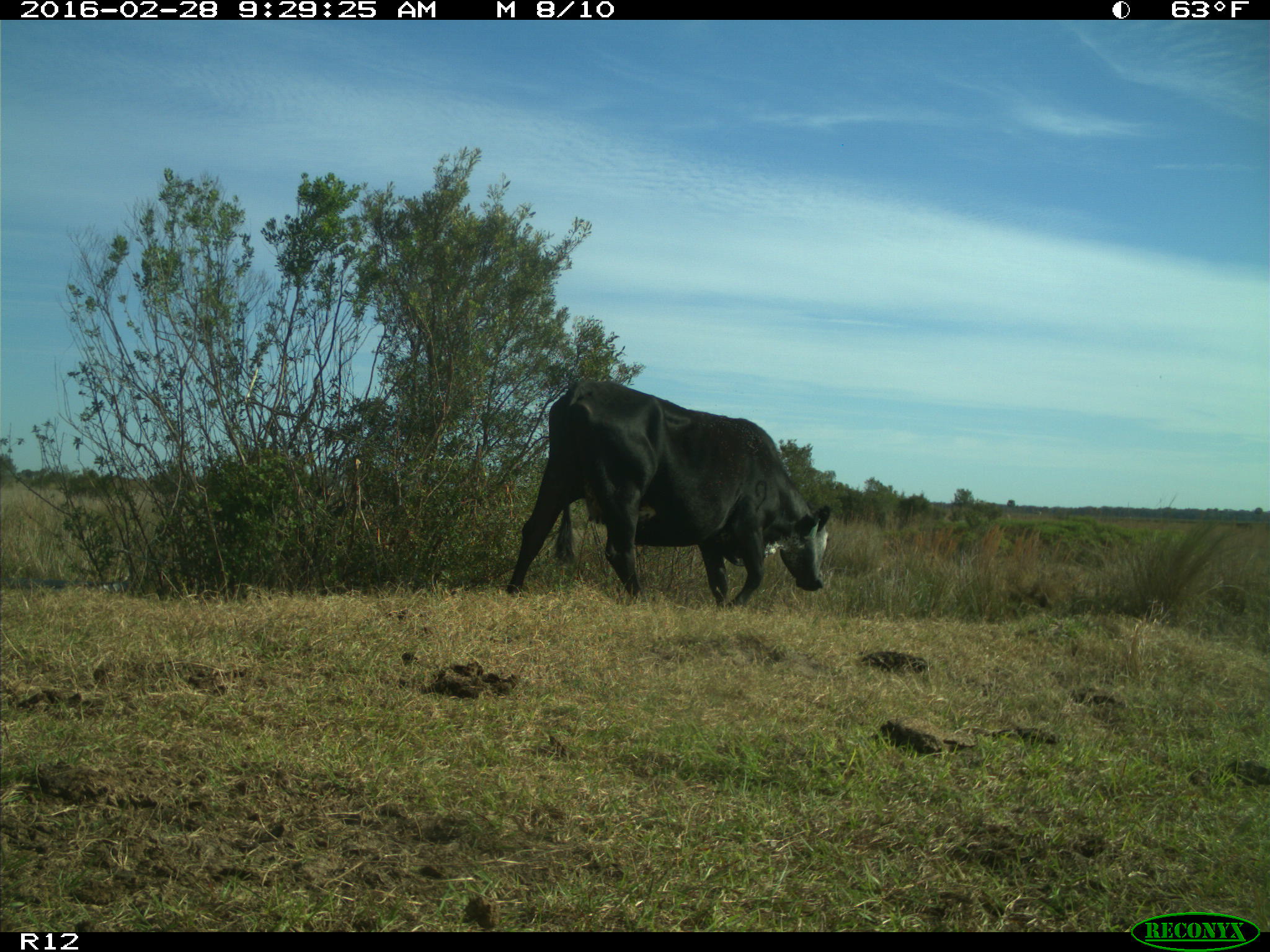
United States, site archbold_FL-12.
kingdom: Animalia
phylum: Chordata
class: Mammalia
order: Artiodactyla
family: Bovidae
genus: Bos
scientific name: Bos taurus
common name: domestic cow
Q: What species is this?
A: Bos taurus (domestic cow).